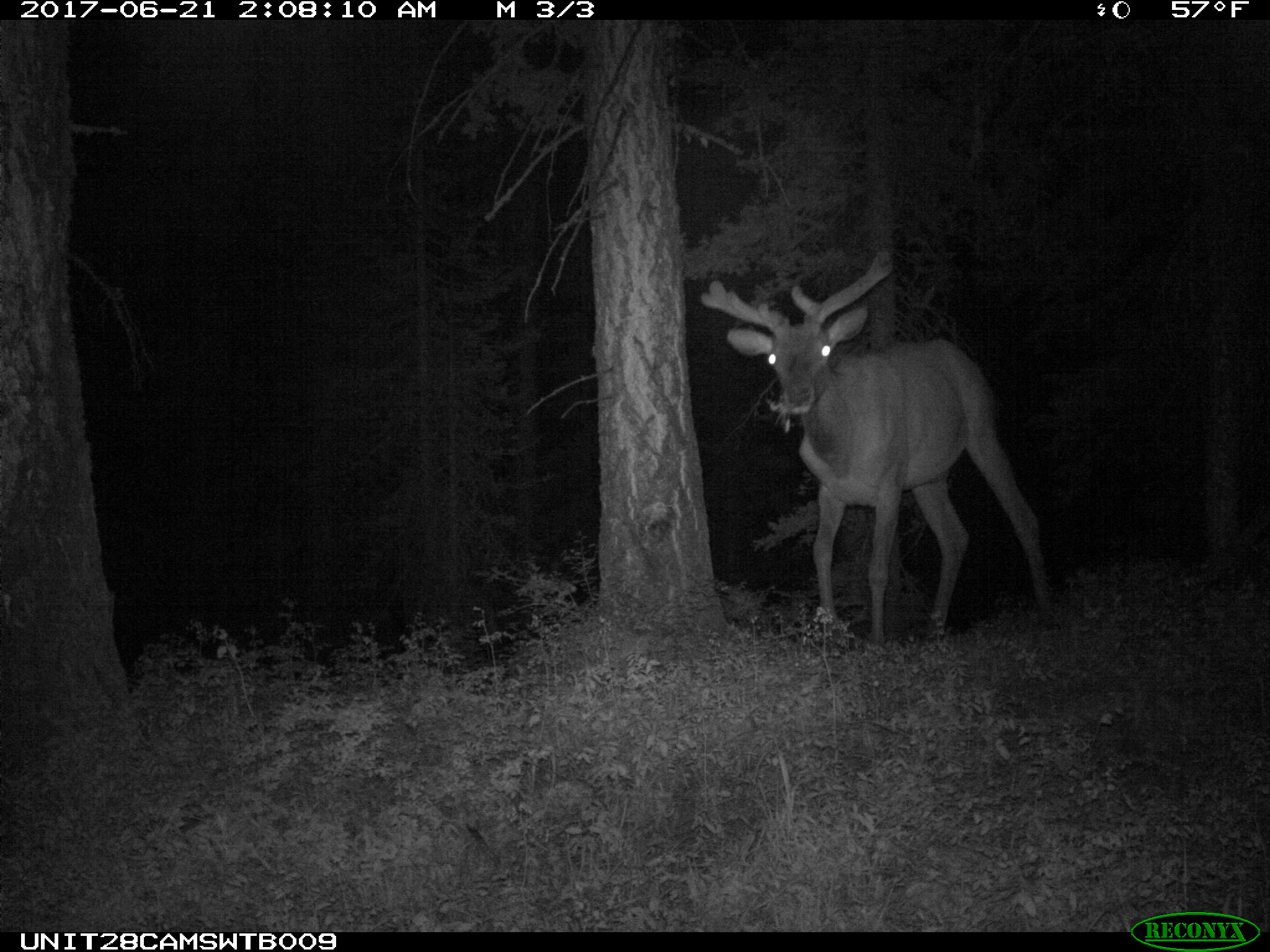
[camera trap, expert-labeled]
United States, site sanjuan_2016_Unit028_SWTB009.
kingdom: Animalia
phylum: Chordata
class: Mammalia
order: Artiodactyla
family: Cervidae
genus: Cervus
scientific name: Cervus elaphus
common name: red deer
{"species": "Cervus elaphus (red deer)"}